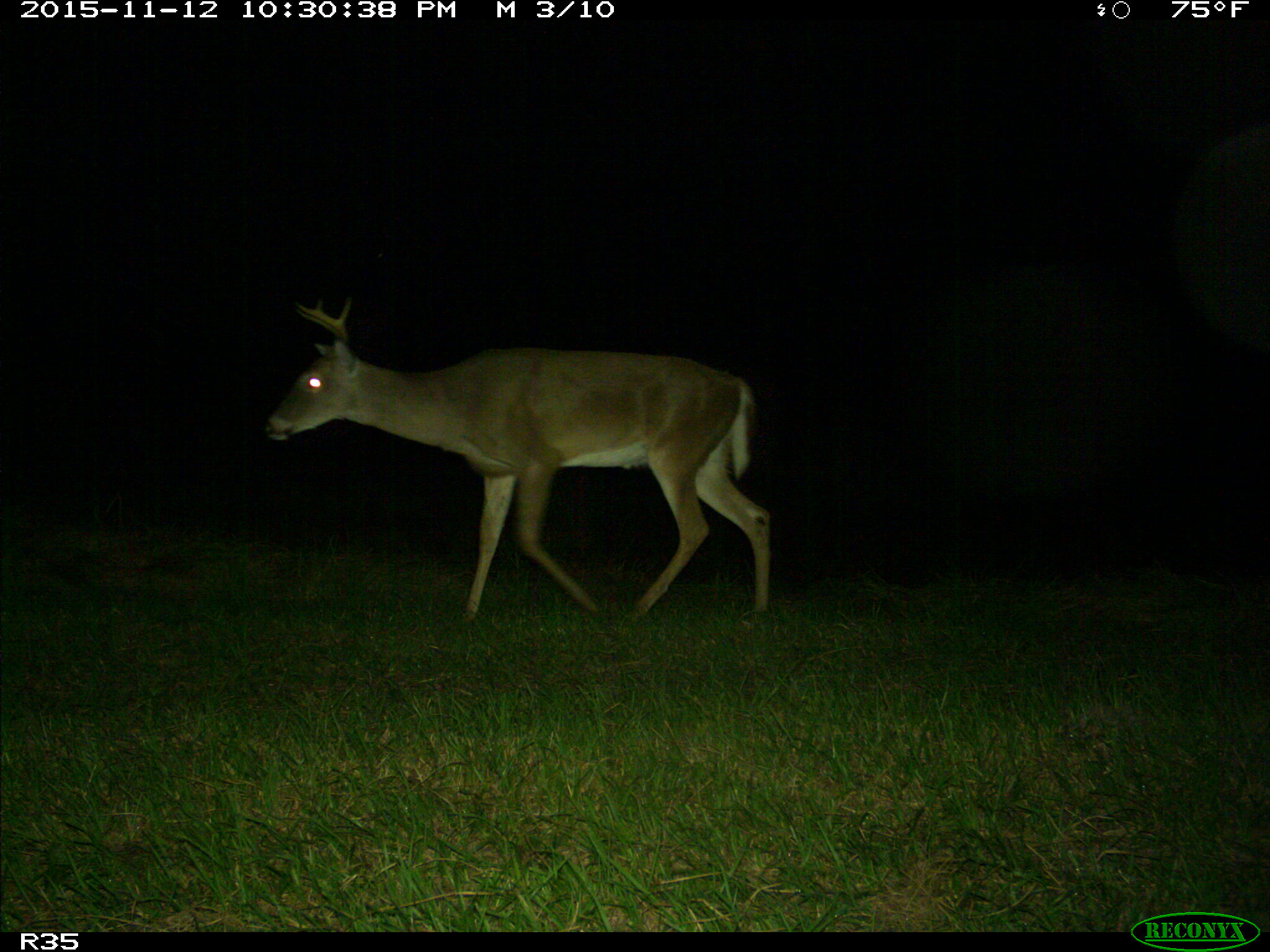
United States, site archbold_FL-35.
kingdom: Animalia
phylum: Chordata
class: Mammalia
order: Artiodactyla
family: Cervidae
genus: Odocoileus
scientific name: Odocoileus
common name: deer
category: unidentified deer